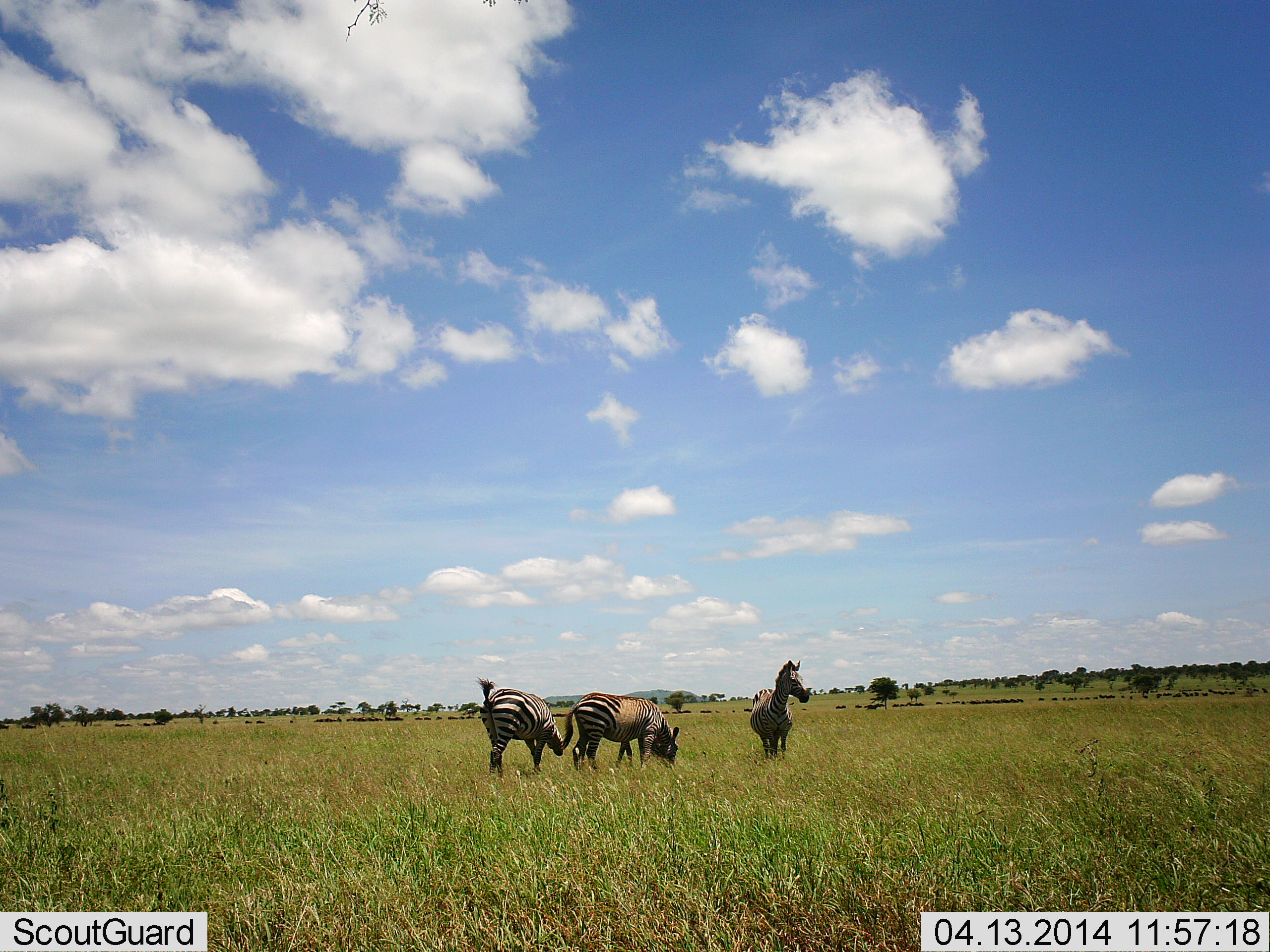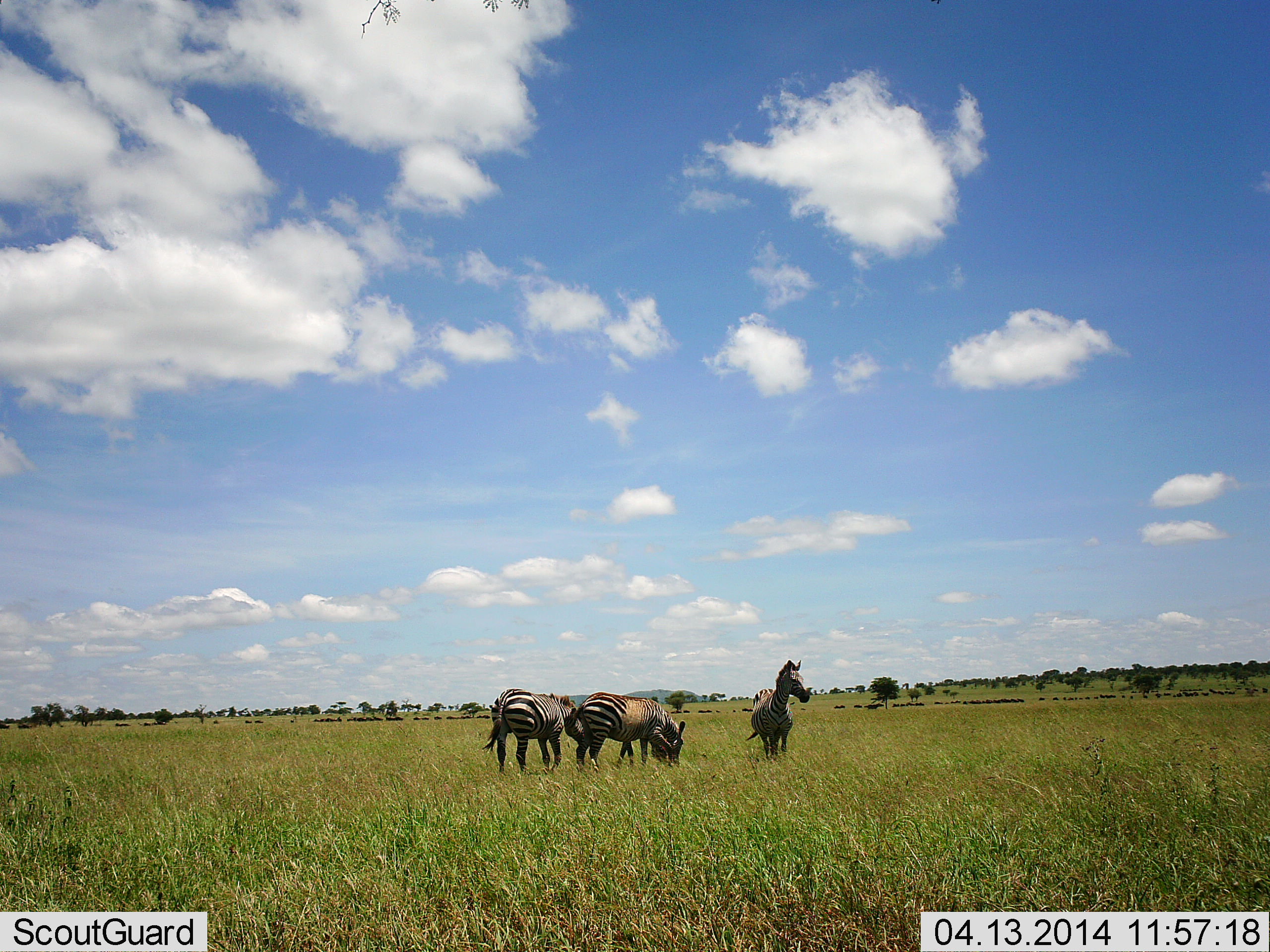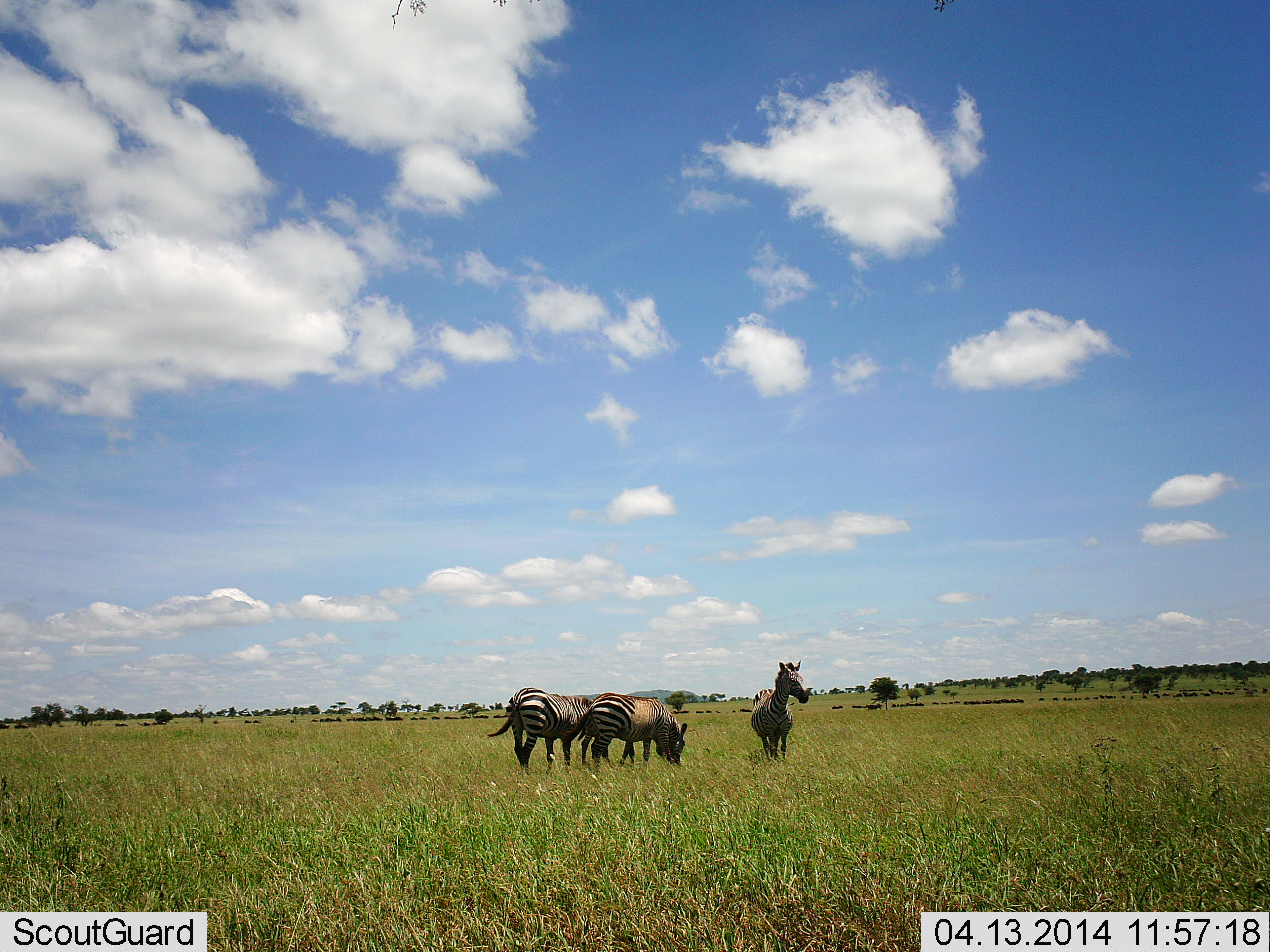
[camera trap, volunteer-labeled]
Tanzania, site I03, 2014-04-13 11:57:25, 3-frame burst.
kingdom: Animalia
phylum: Chordata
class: Mammalia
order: Perissodactyla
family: Equidae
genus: Equus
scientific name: Equus quagga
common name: plains zebra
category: zebra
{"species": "zebra (plains zebra) (Equus quagga)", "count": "3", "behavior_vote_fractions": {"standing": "93%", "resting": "0%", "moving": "21%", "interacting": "0%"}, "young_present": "0%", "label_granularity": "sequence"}